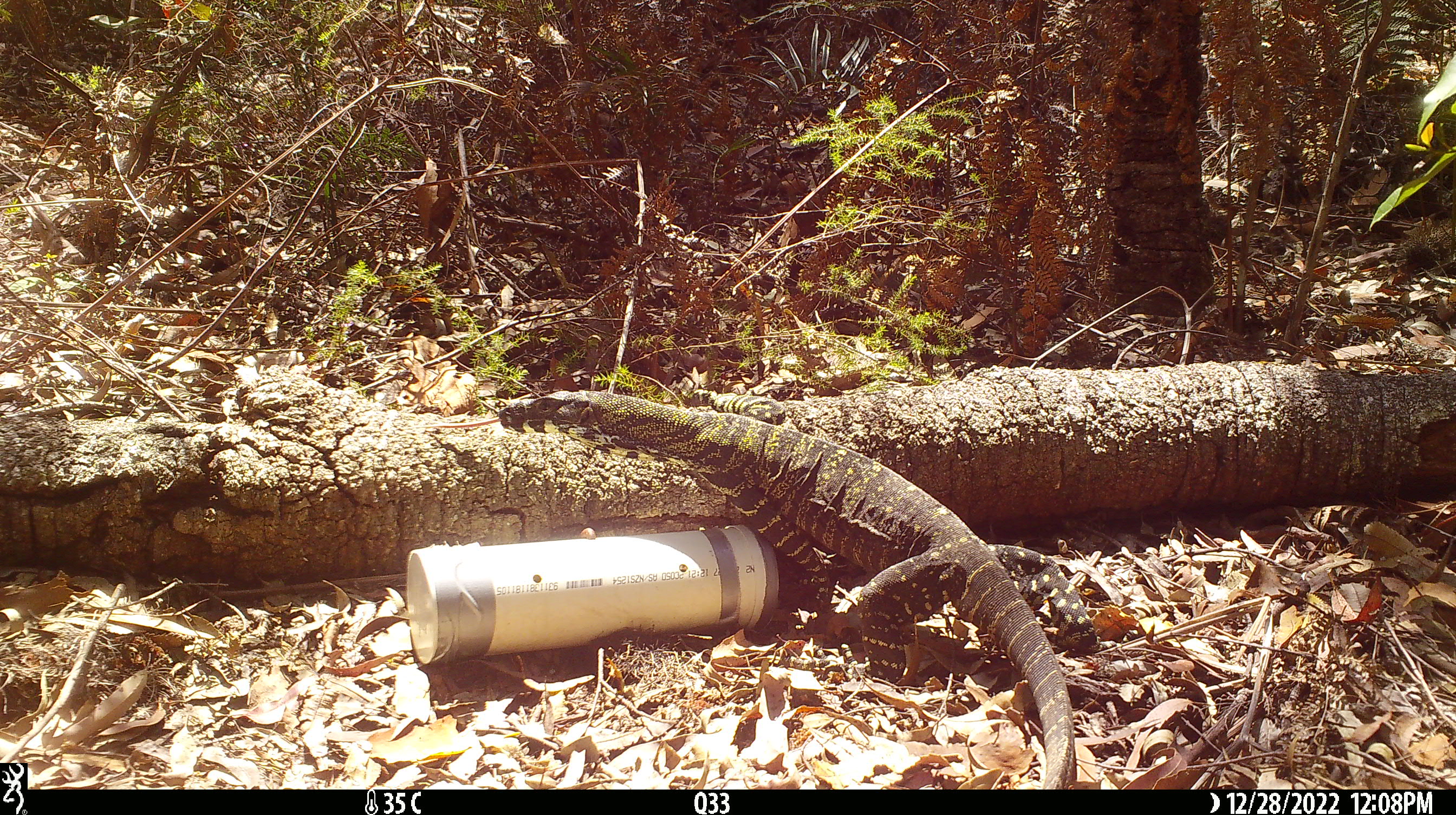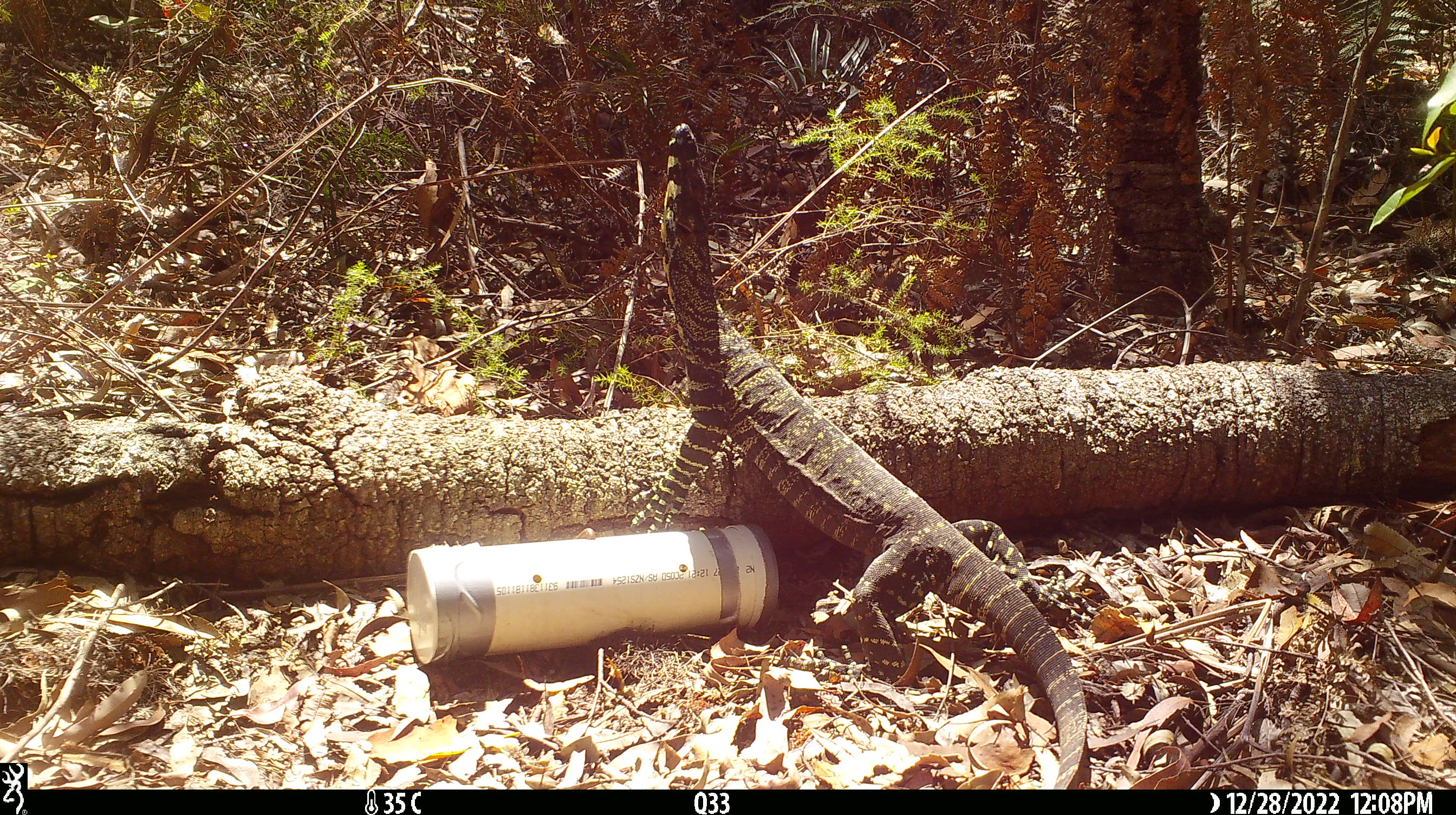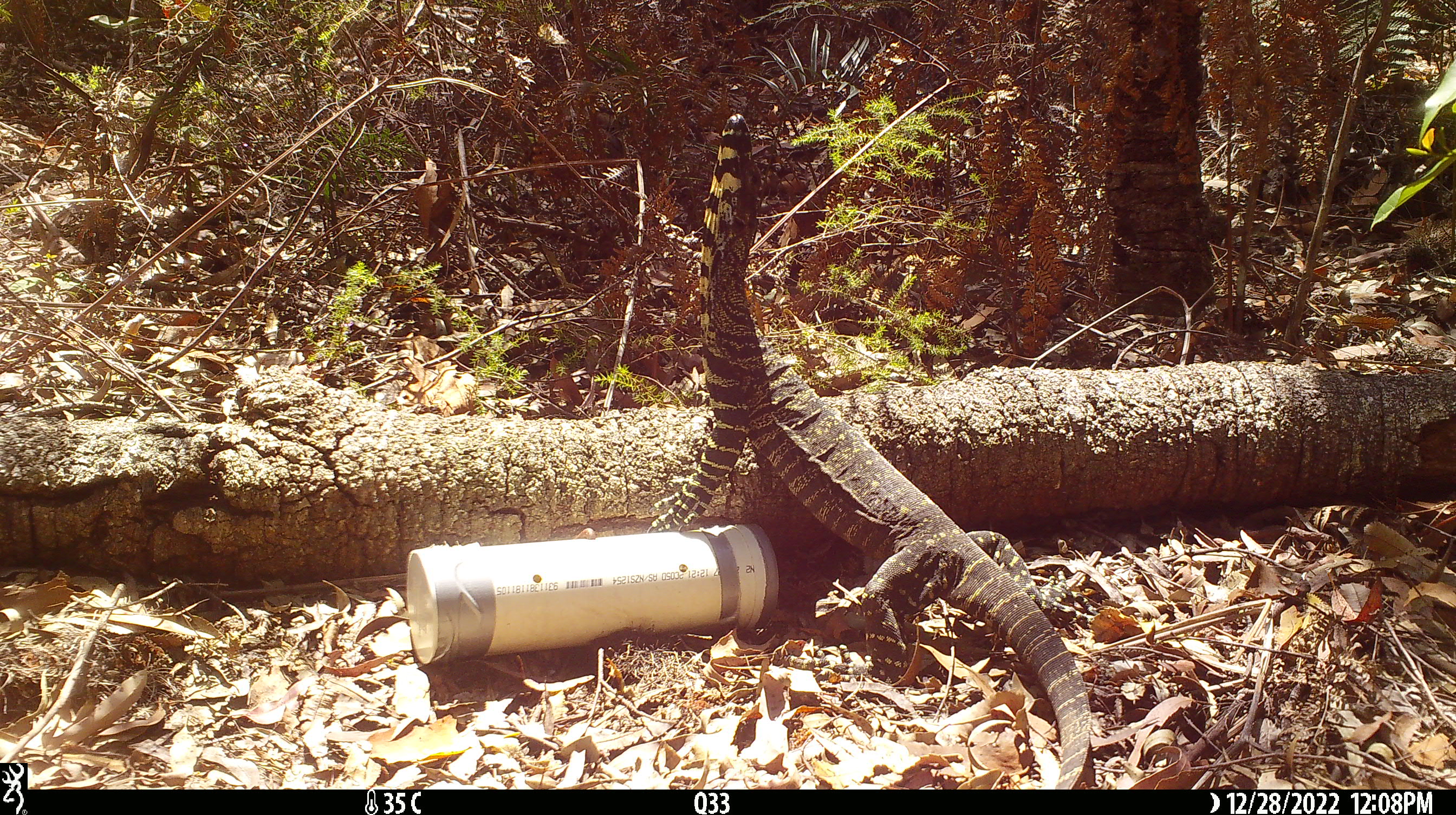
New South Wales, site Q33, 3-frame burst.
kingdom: Animalia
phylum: Chordata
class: Reptilia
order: Squamata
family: Varanidae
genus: Varanus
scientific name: Varanus varius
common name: lace monitor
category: goanna